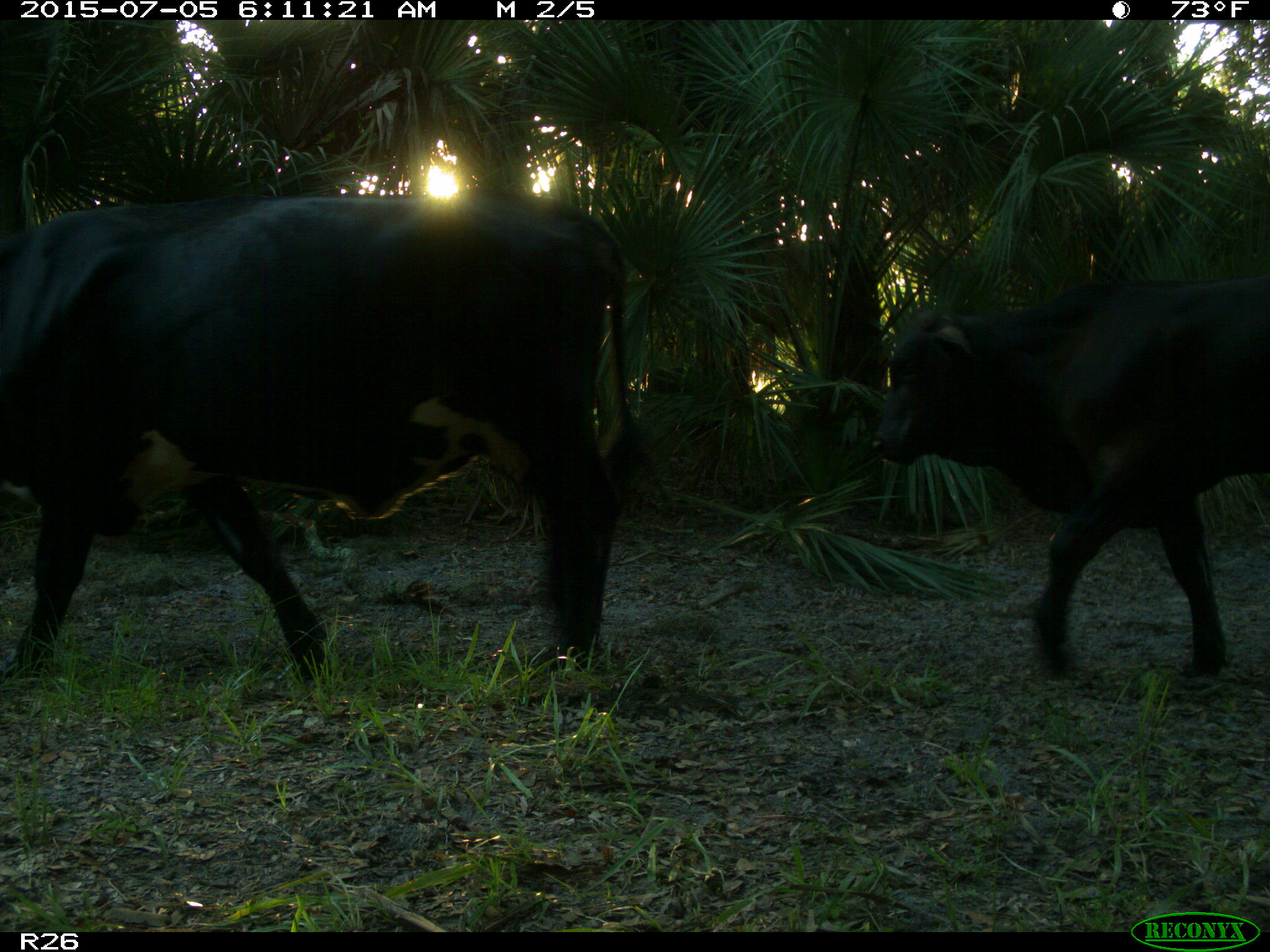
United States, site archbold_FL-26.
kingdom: Animalia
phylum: Chordata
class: Mammalia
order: Artiodactyla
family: Bovidae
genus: Bos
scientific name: Bos taurus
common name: domestic cow